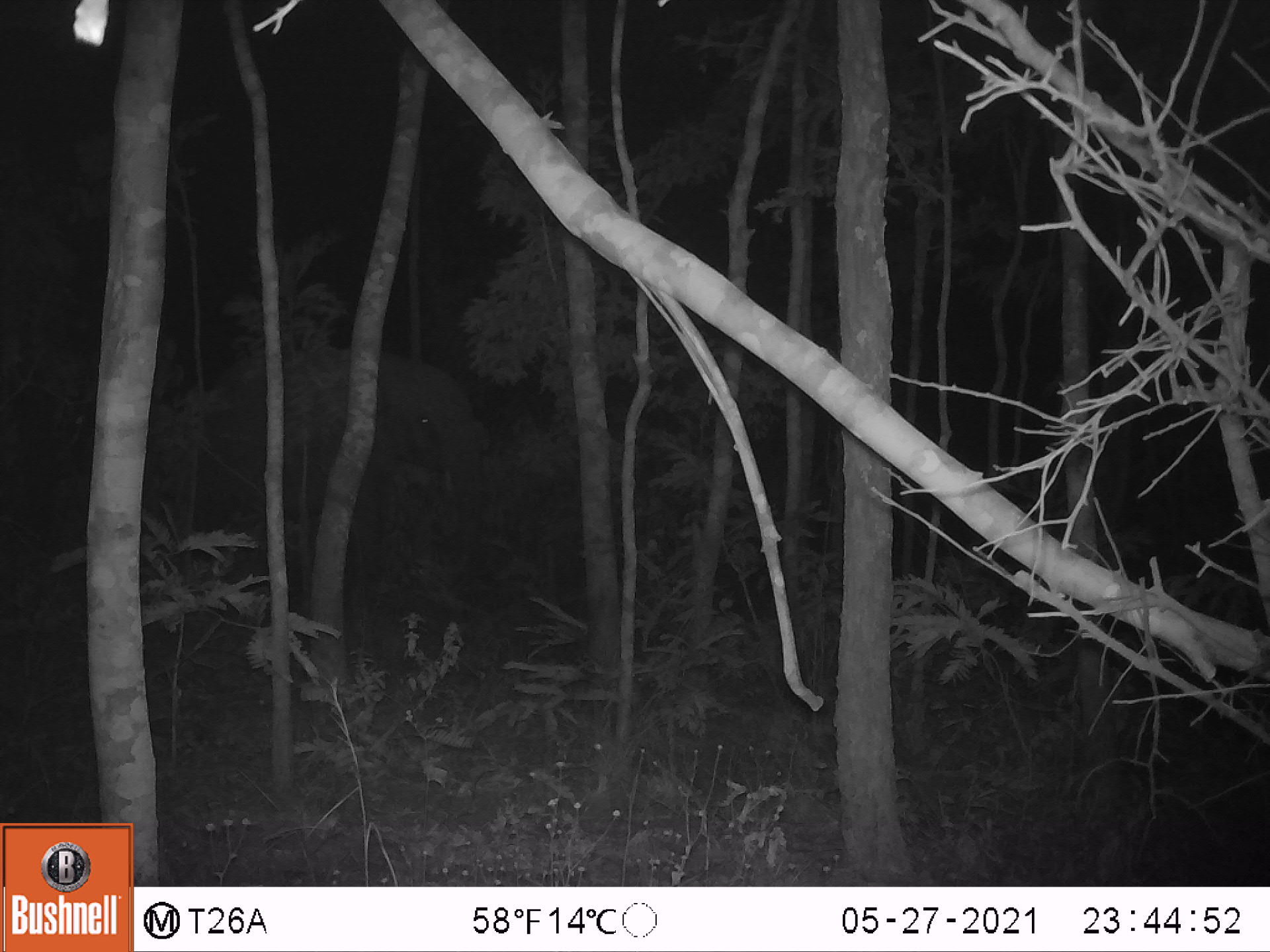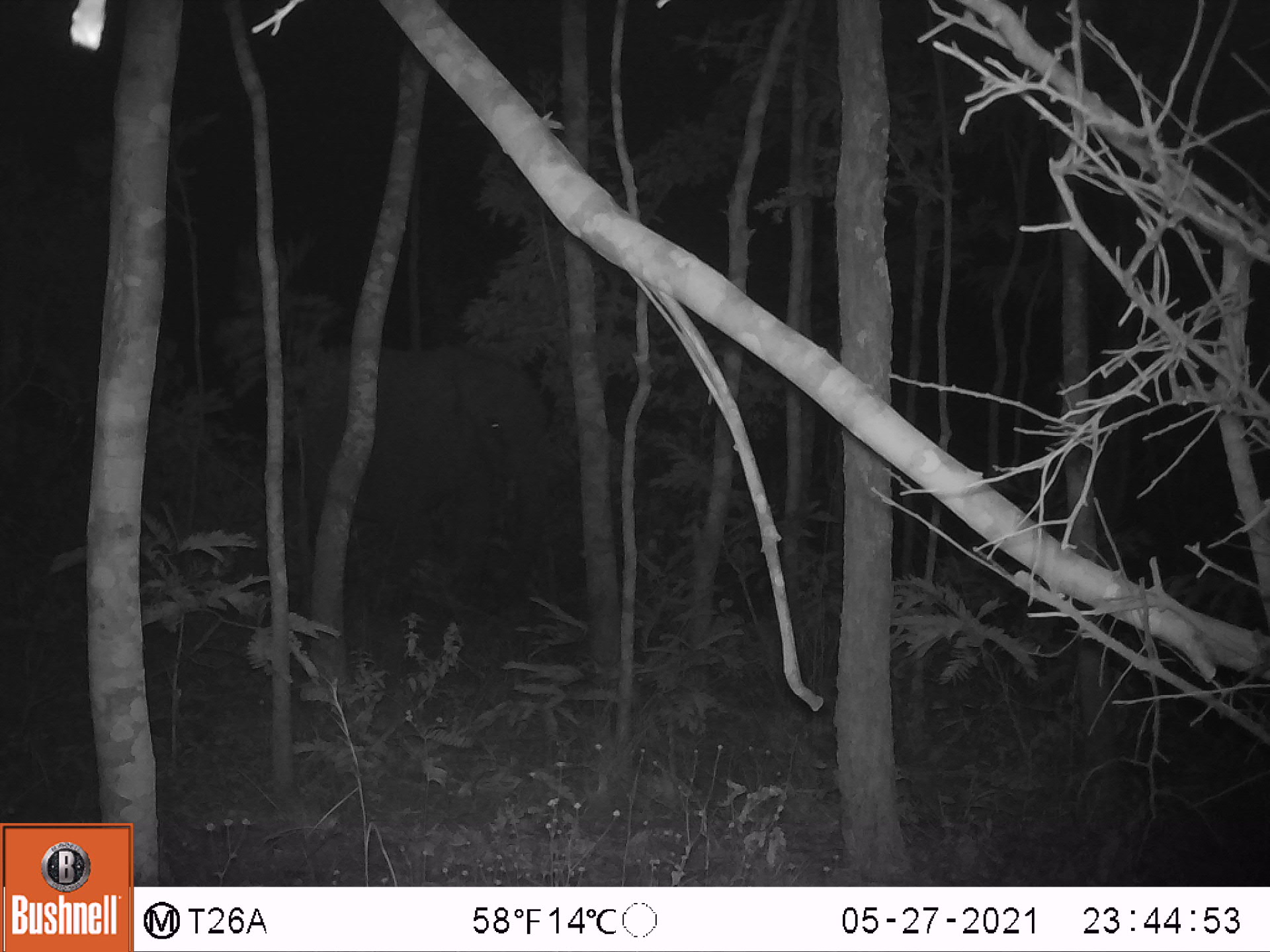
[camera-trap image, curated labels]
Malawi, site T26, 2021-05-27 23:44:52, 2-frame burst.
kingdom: Animalia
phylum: Chordata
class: Mammalia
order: Proboscidea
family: Elephantidae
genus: Loxodonta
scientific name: Loxodonta africana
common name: african savanna elephant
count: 1